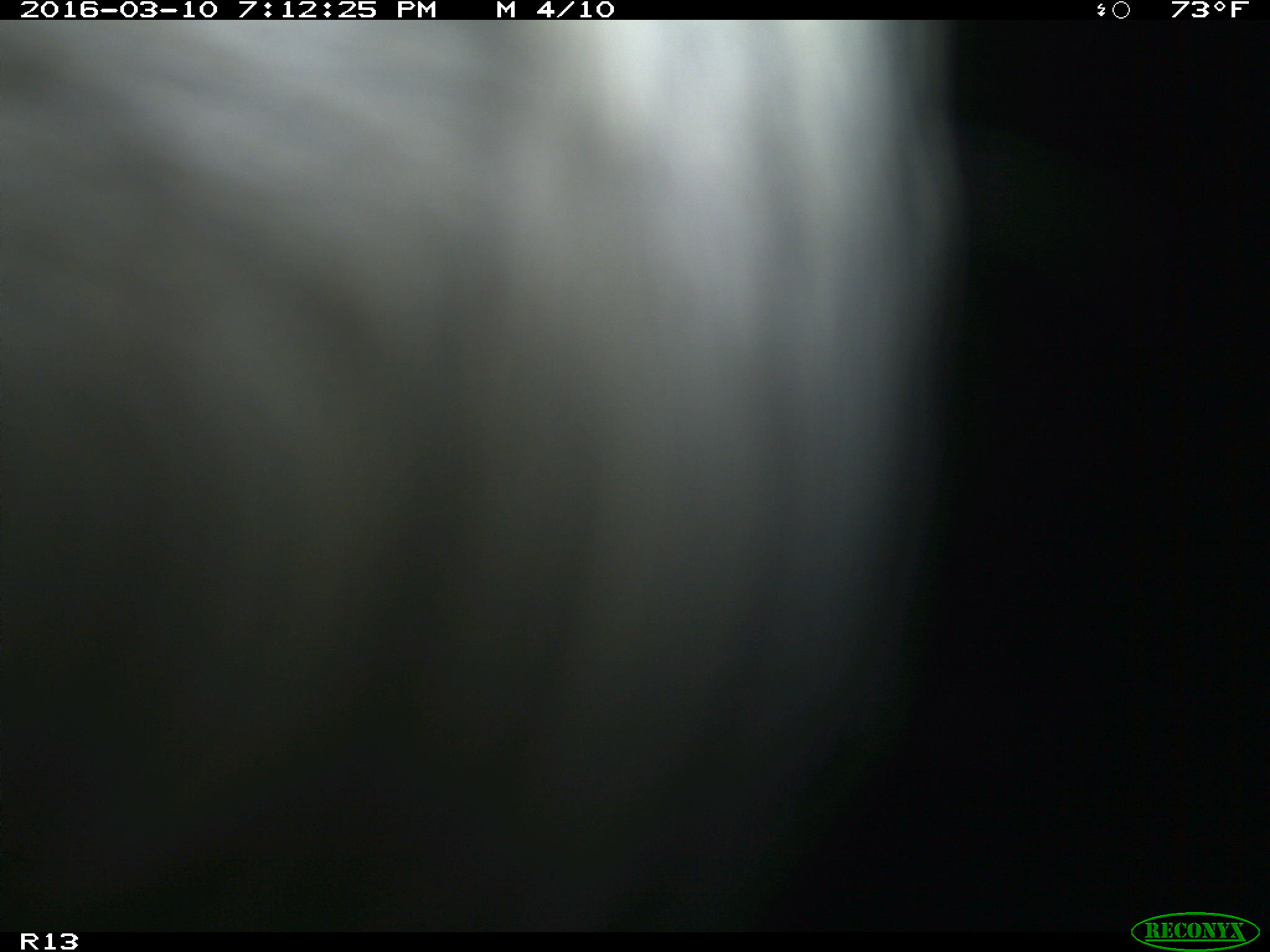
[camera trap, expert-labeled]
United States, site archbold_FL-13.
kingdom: Animalia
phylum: Chordata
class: Mammalia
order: Artiodactyla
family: Bovidae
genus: Bos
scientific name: Bos taurus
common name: domestic cow